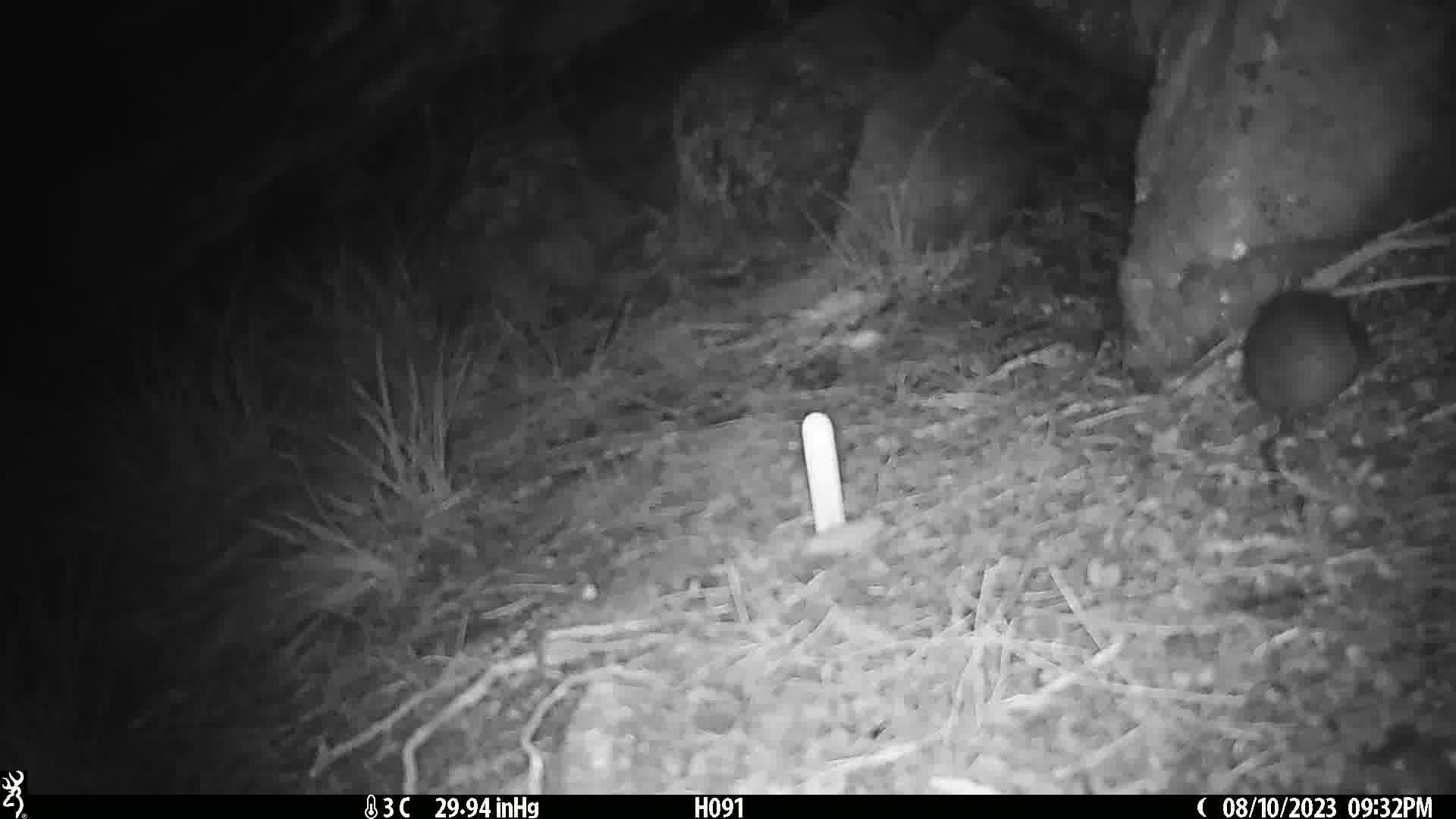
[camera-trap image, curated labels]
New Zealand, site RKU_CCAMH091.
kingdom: Animalia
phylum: Chordata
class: Mammalia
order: Rodentia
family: Muridae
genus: Rattus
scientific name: Rattus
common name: rat